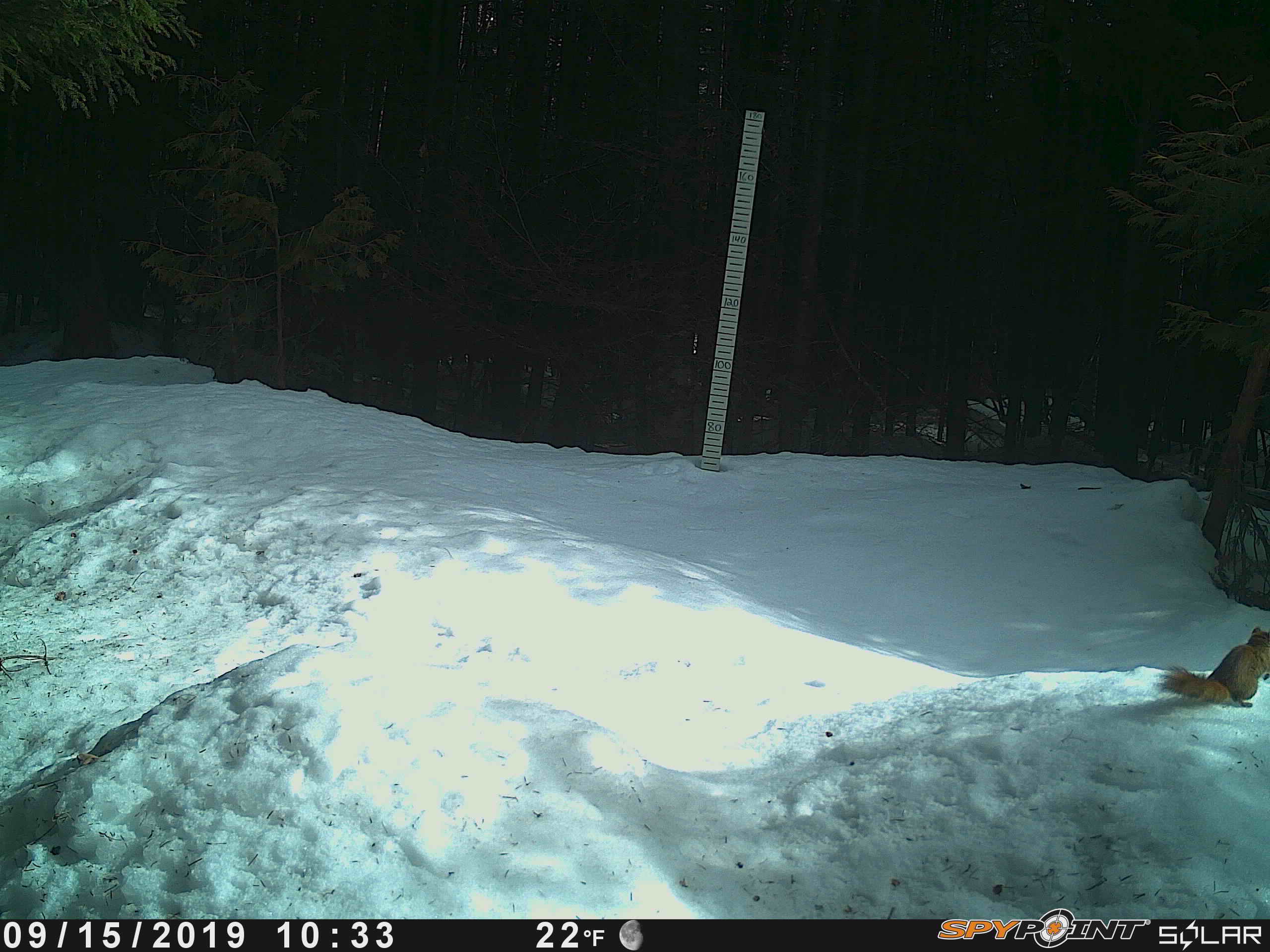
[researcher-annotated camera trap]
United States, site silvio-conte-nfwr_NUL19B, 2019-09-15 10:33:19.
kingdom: Animalia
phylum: Chordata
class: Mammalia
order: Rodentia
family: Sciuridae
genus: Tamiasciurus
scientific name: Tamiasciurus hudsonicus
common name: red squirrel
Red squirrel (Tamiasciurus hudsonicus).